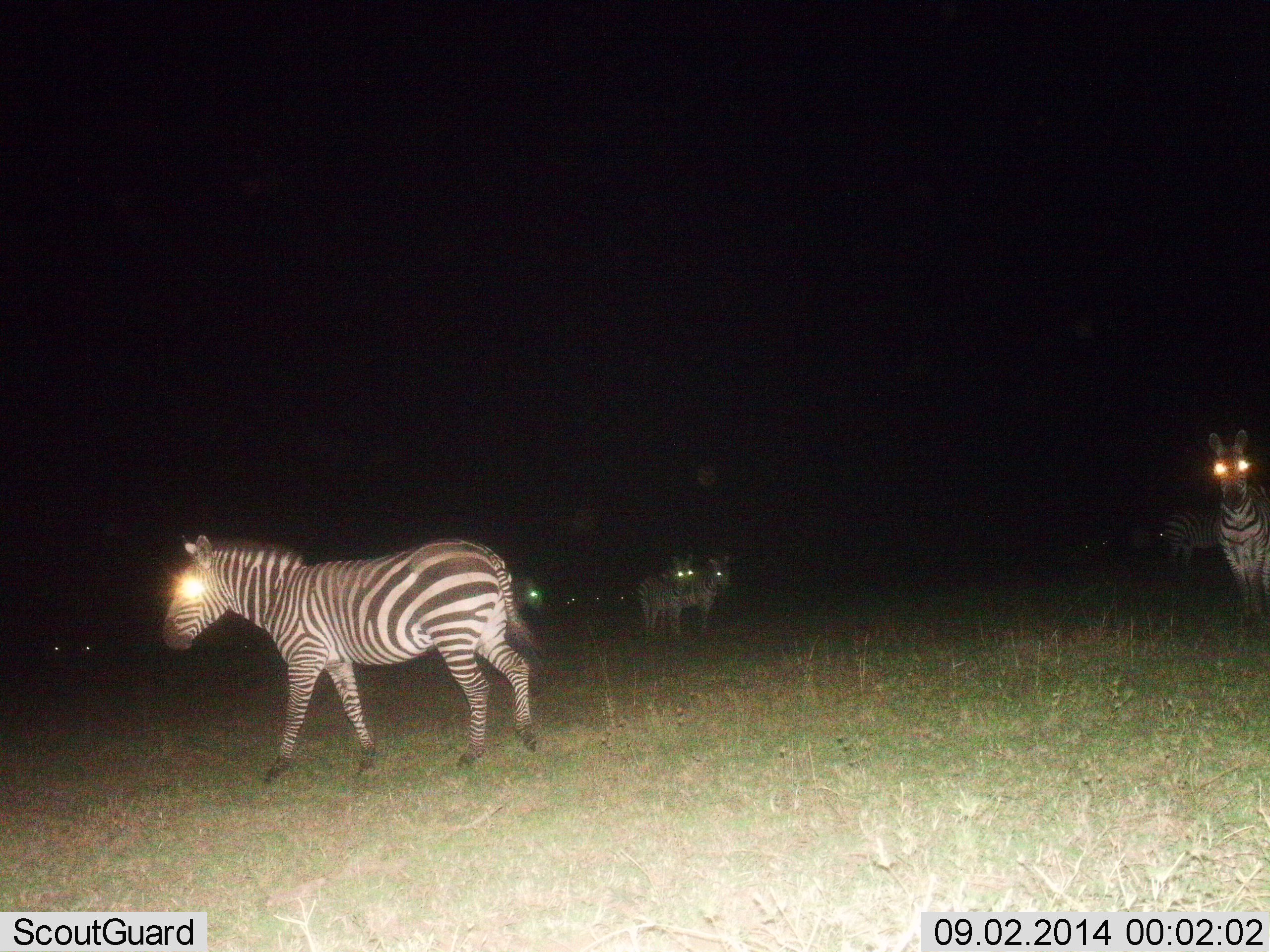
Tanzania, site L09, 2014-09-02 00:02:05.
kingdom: Animalia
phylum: Chordata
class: Mammalia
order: Perissodactyla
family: Equidae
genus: Equus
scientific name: Equus quagga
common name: plains zebra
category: zebra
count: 7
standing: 90%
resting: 0%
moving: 50%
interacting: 0%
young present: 0%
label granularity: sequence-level